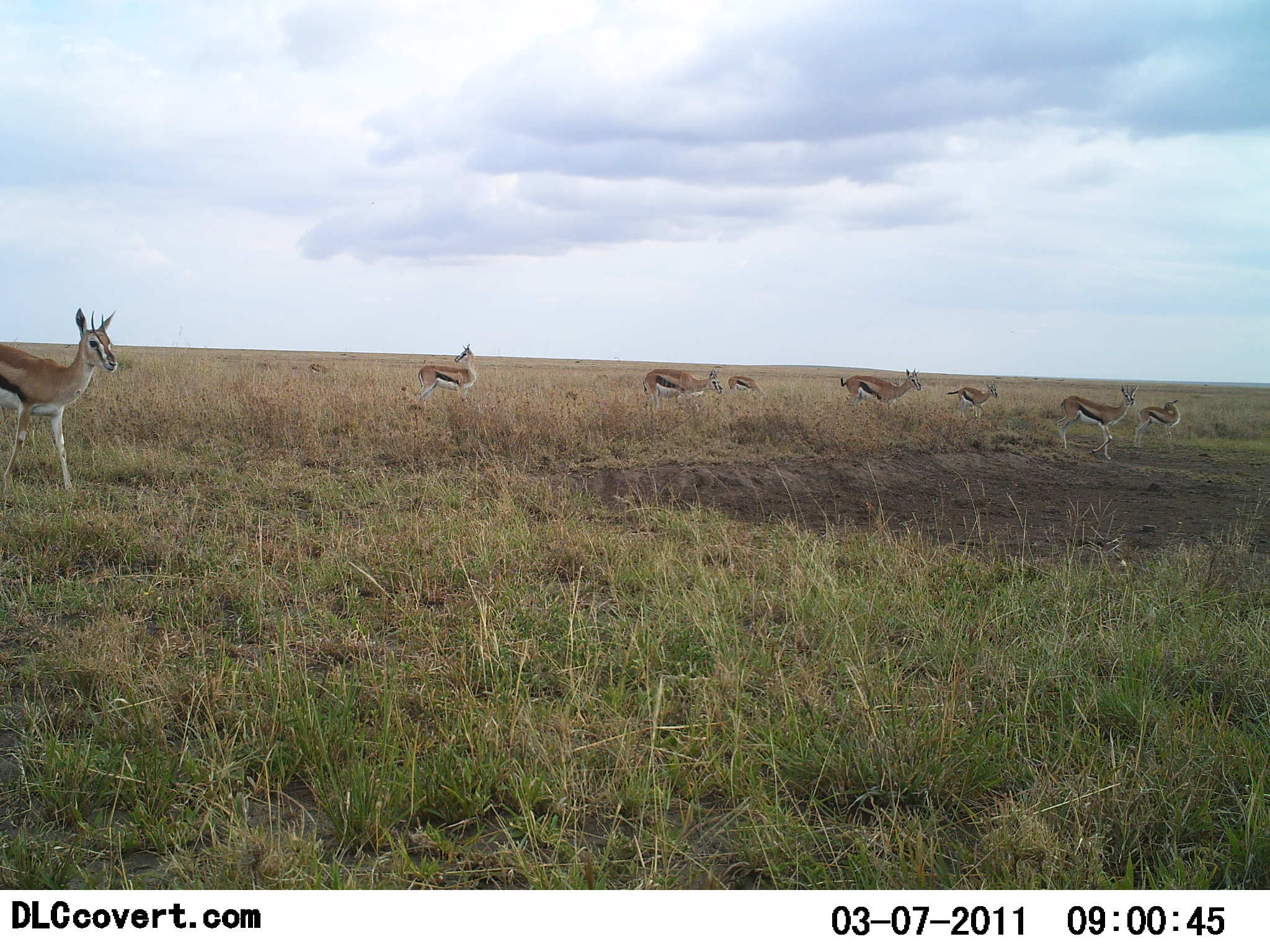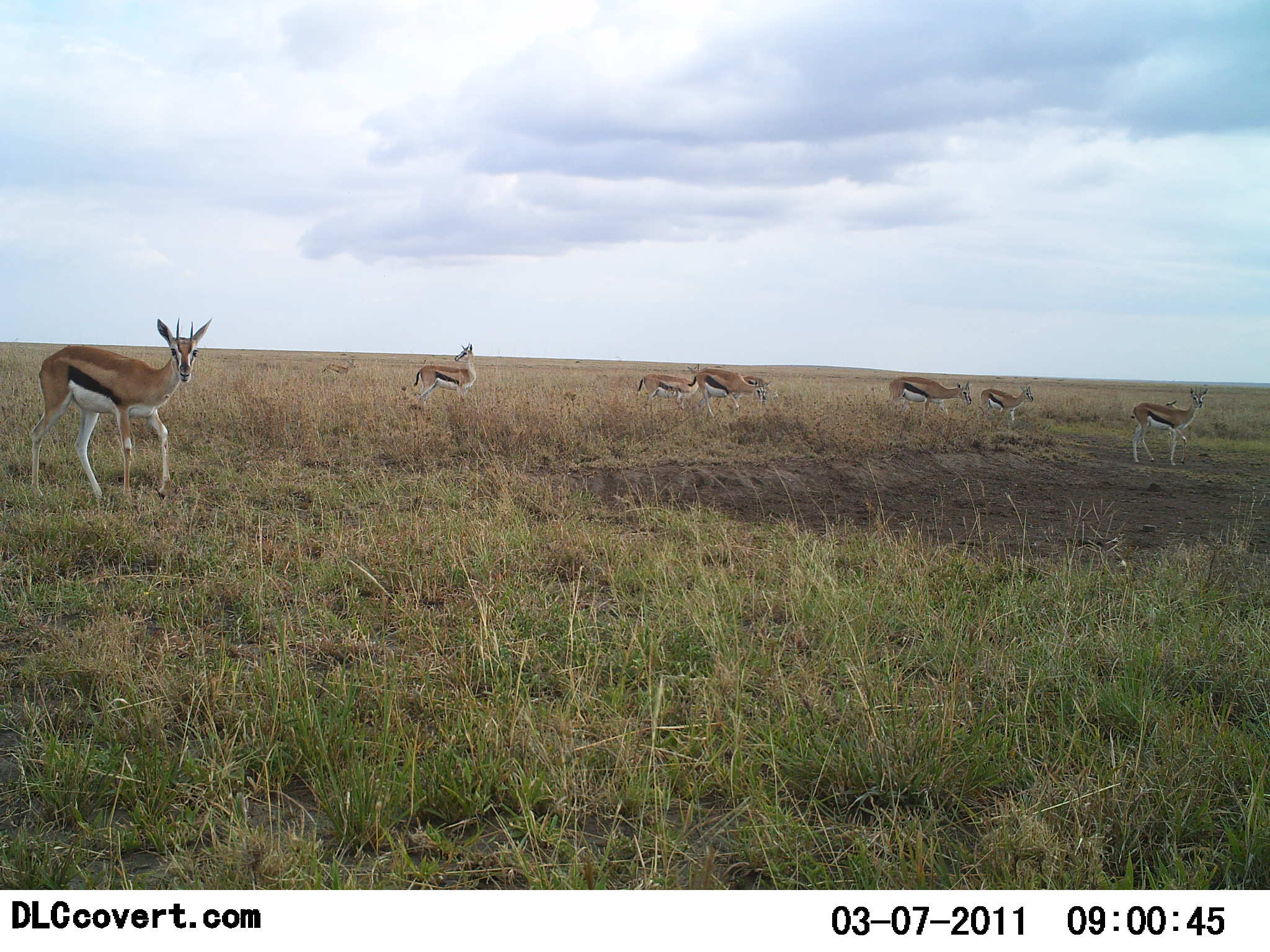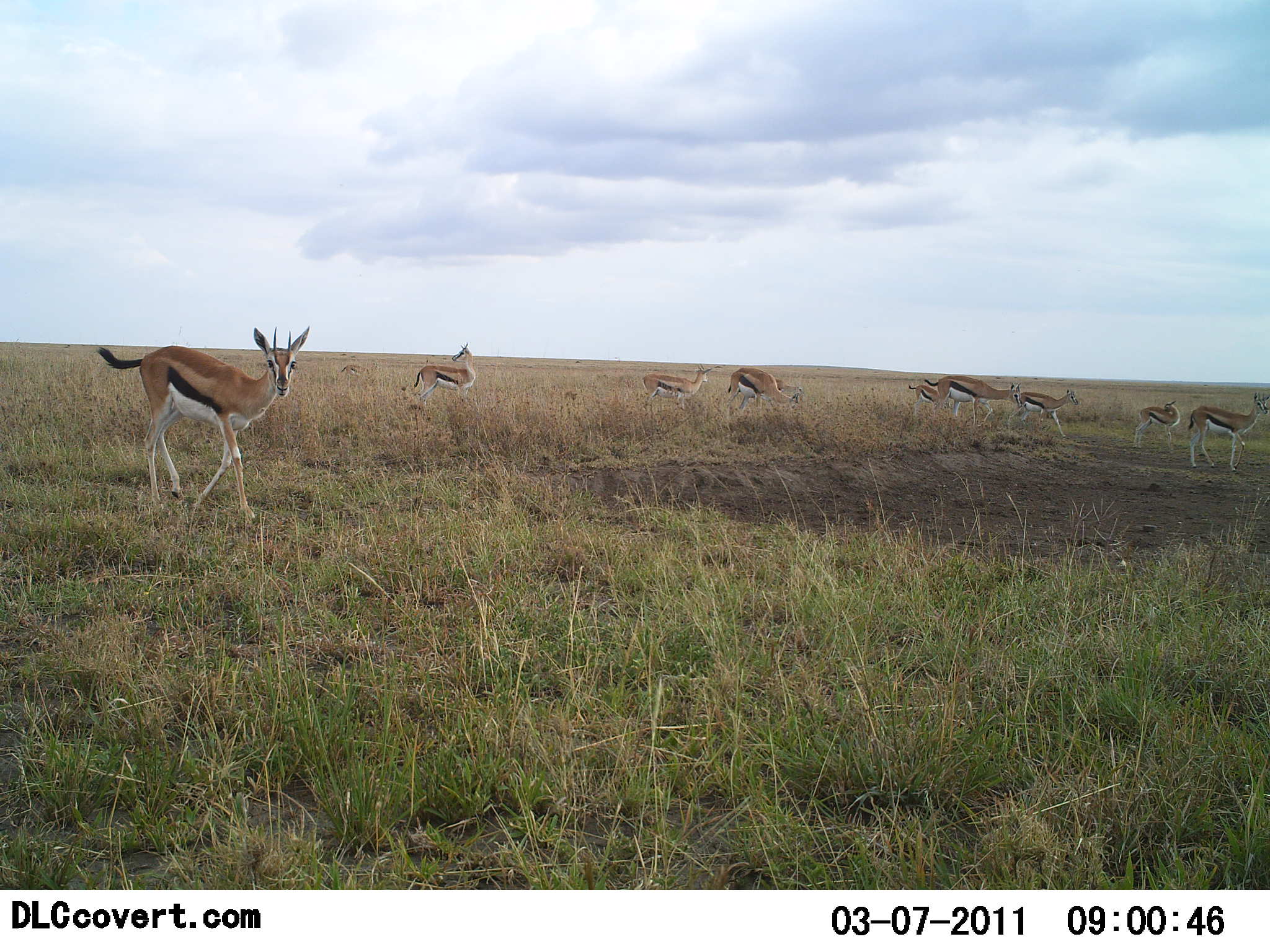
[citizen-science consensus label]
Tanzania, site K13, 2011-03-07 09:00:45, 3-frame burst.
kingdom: Animalia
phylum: Chordata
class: Mammalia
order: Artiodactyla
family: Bovidae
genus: Eudorcas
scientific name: Eudorcas thomsonii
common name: thomson's gazelle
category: gazellethomsons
Gazellethomsons (thomson's gazelle) (Eudorcas thomsonii), count 9. Behavior (volunteer vote fractions): standing 54%, resting 0%, moving 85%, interacting 0%. Young present (vote fraction): 0%. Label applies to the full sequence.